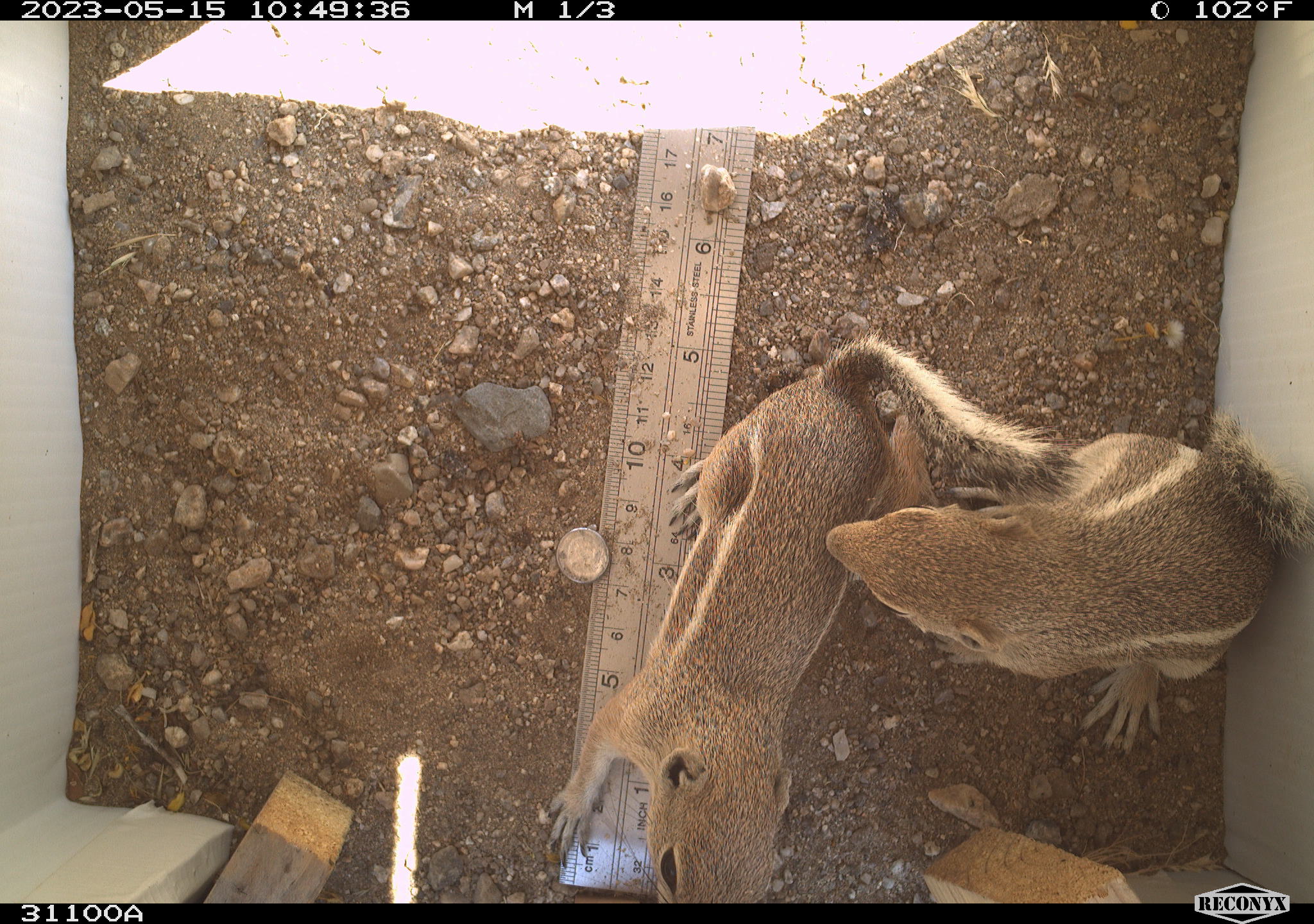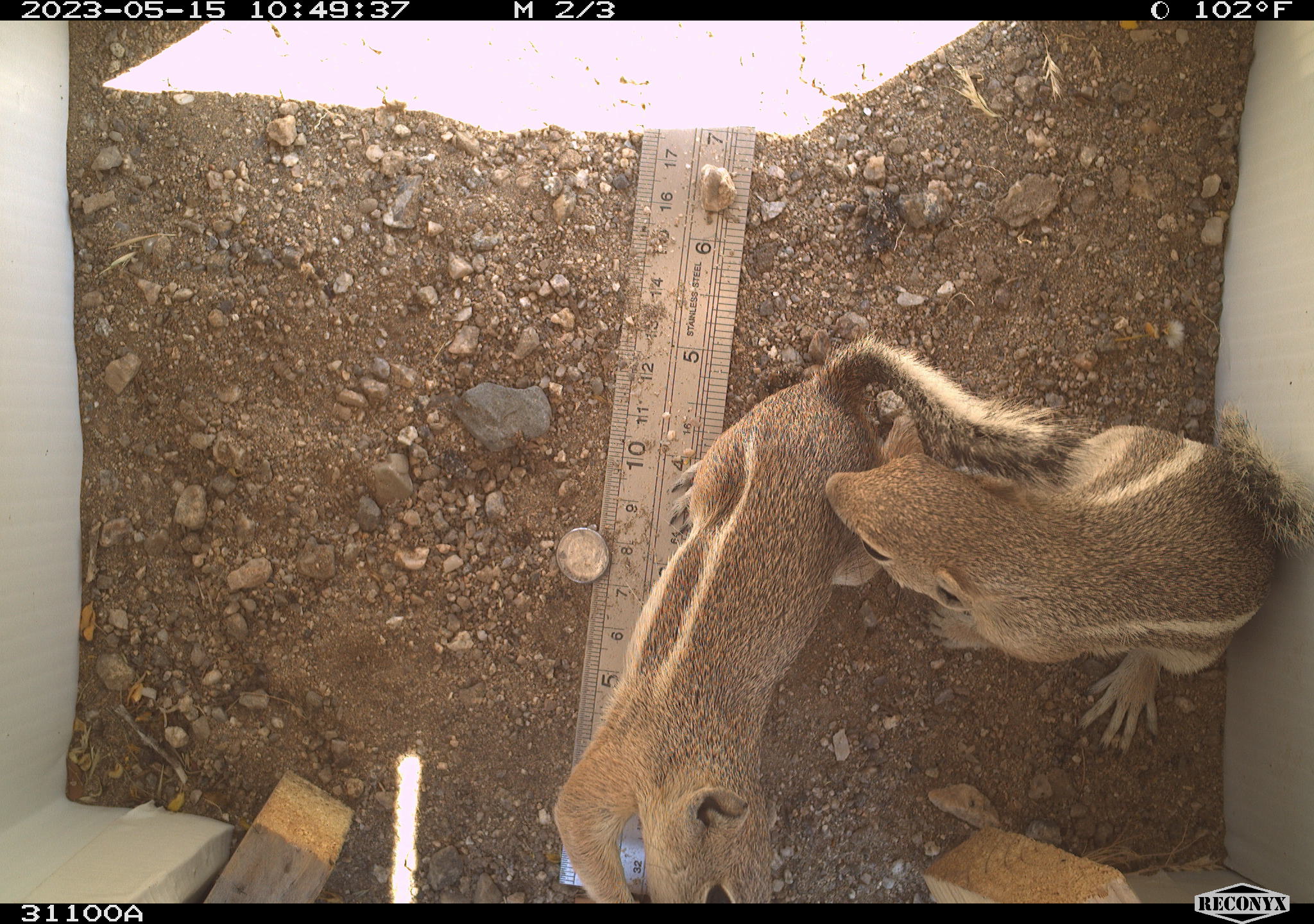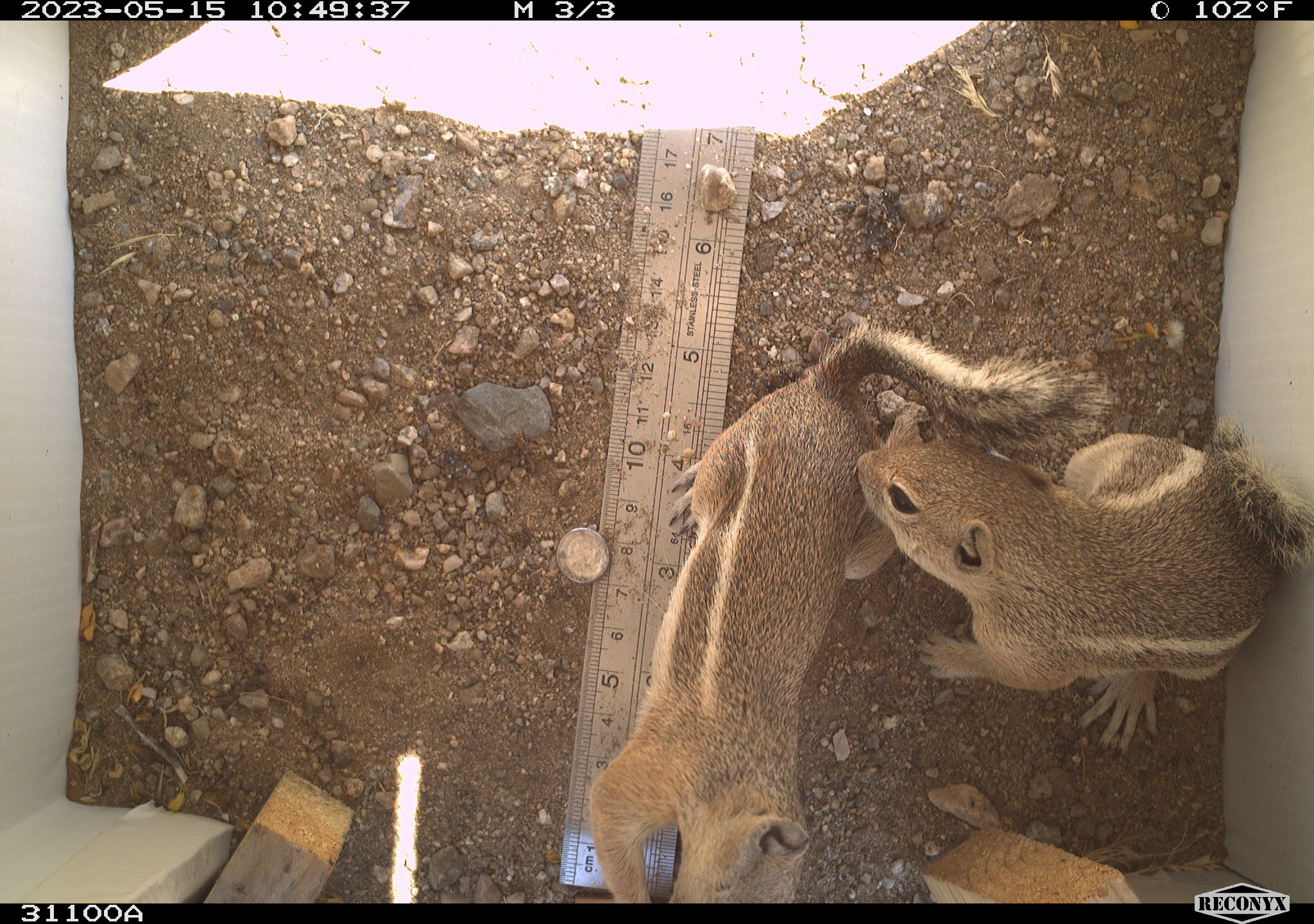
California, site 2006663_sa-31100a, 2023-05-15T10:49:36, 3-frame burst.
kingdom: Animalia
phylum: Chordata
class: Mammalia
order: Rodentia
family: Sciuridae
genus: Ammospermophilus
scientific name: Ammospermophilus leucurus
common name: white-tailed antelope squirrel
White-tailed antelope squirrel (Ammospermophilus leucurus).